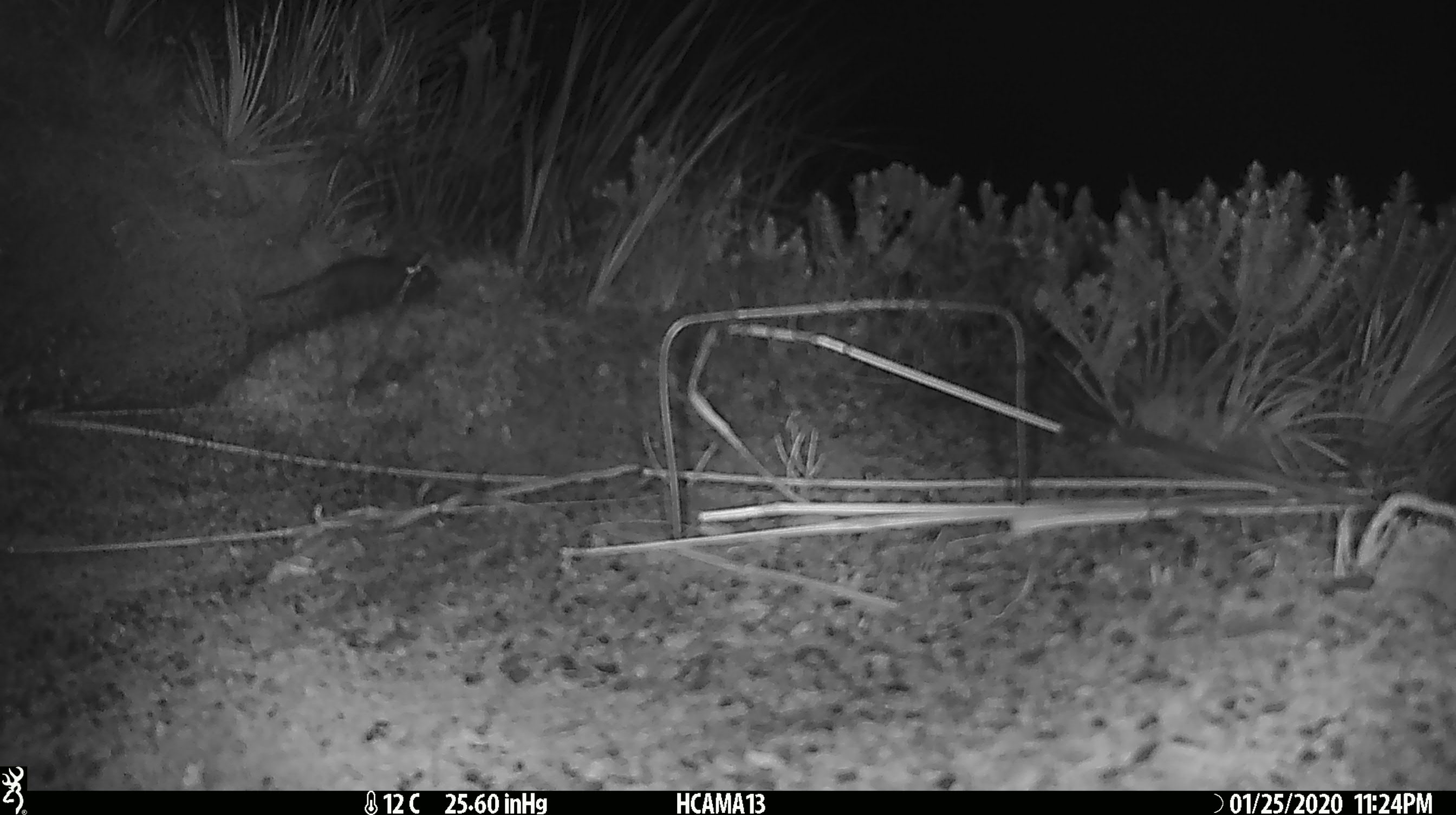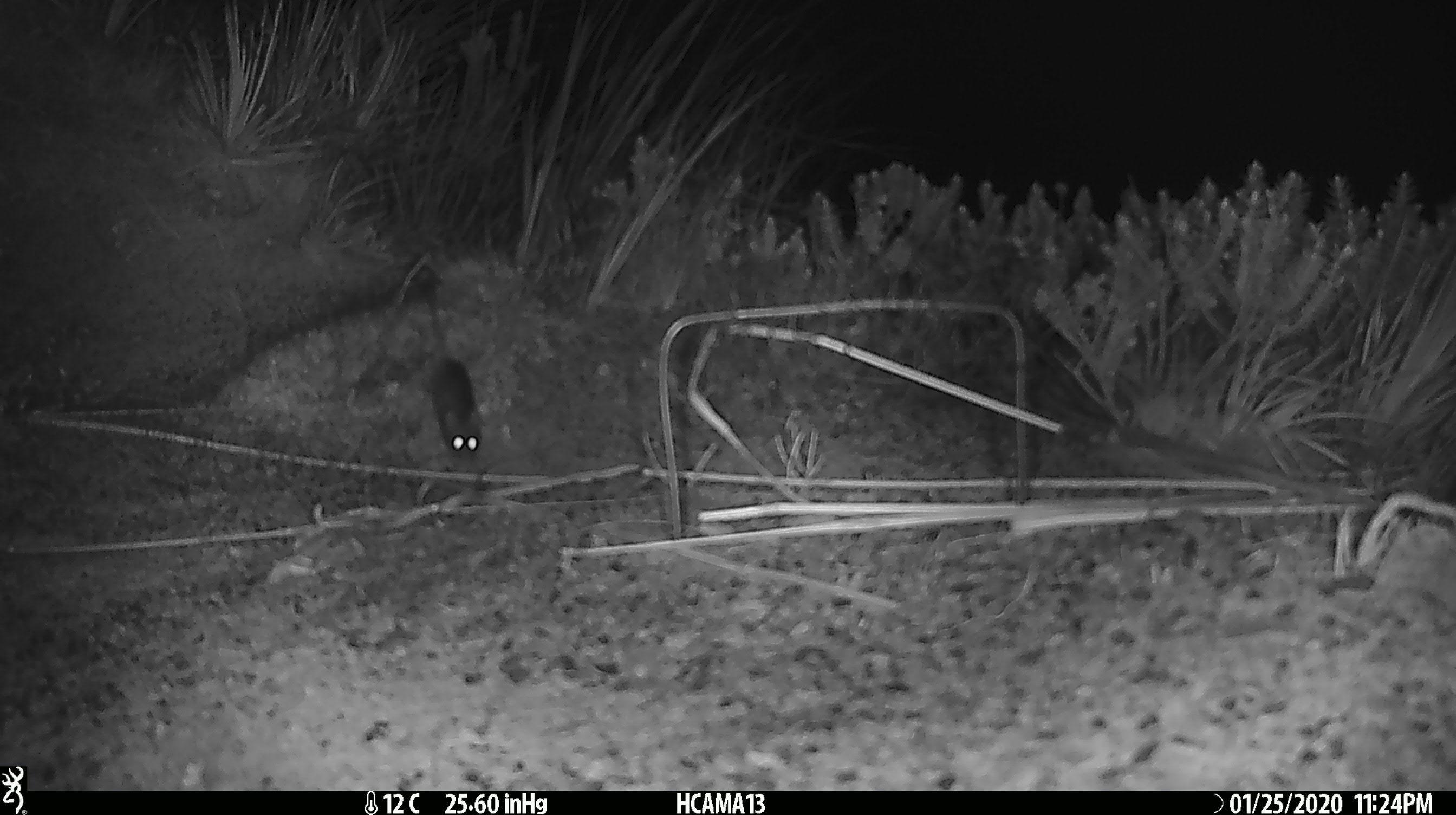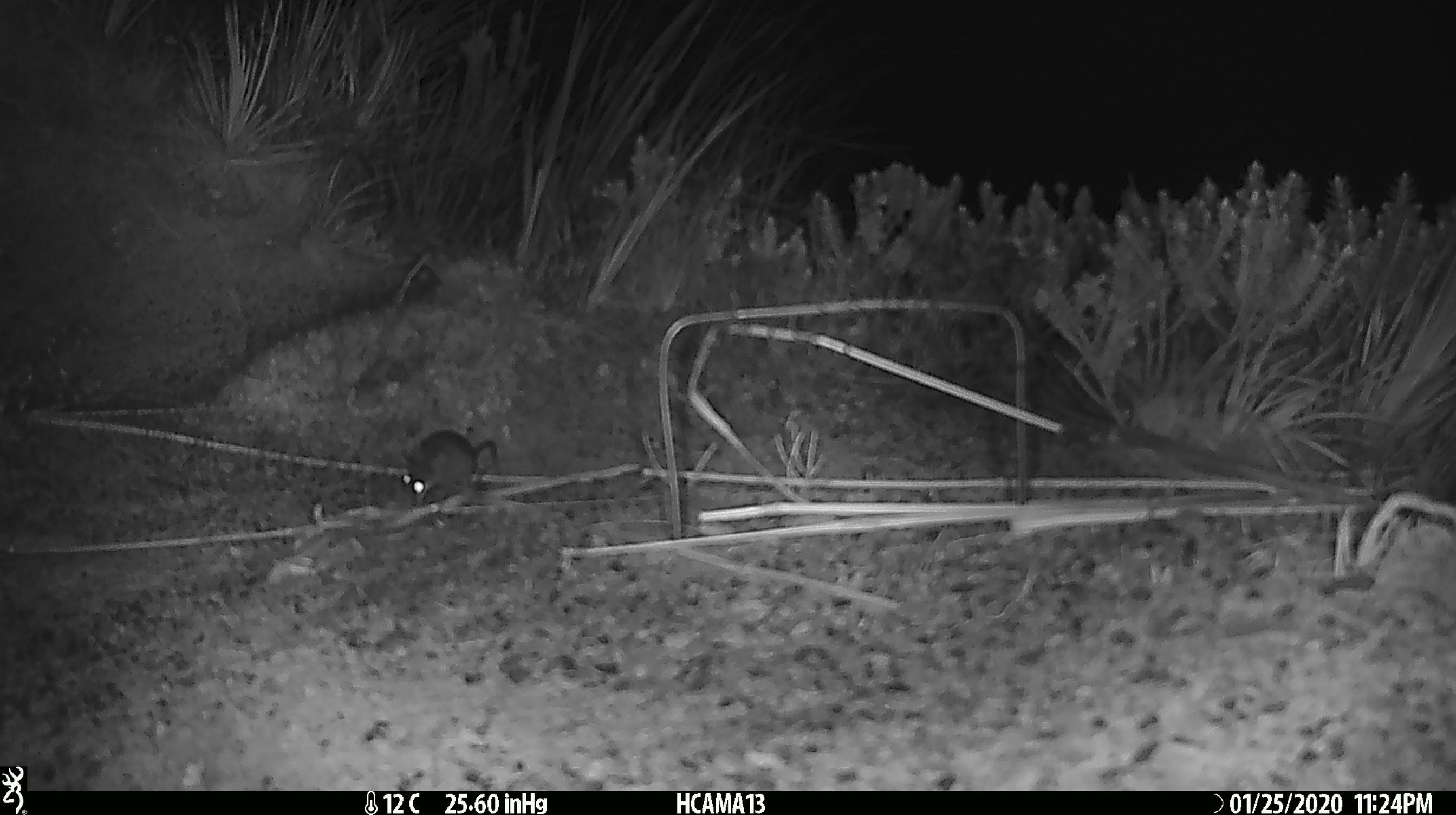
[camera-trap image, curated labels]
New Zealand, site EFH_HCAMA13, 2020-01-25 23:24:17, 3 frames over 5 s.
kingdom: Animalia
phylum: Chordata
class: Mammalia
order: Rodentia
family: Muridae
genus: Mus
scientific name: Mus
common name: mouse